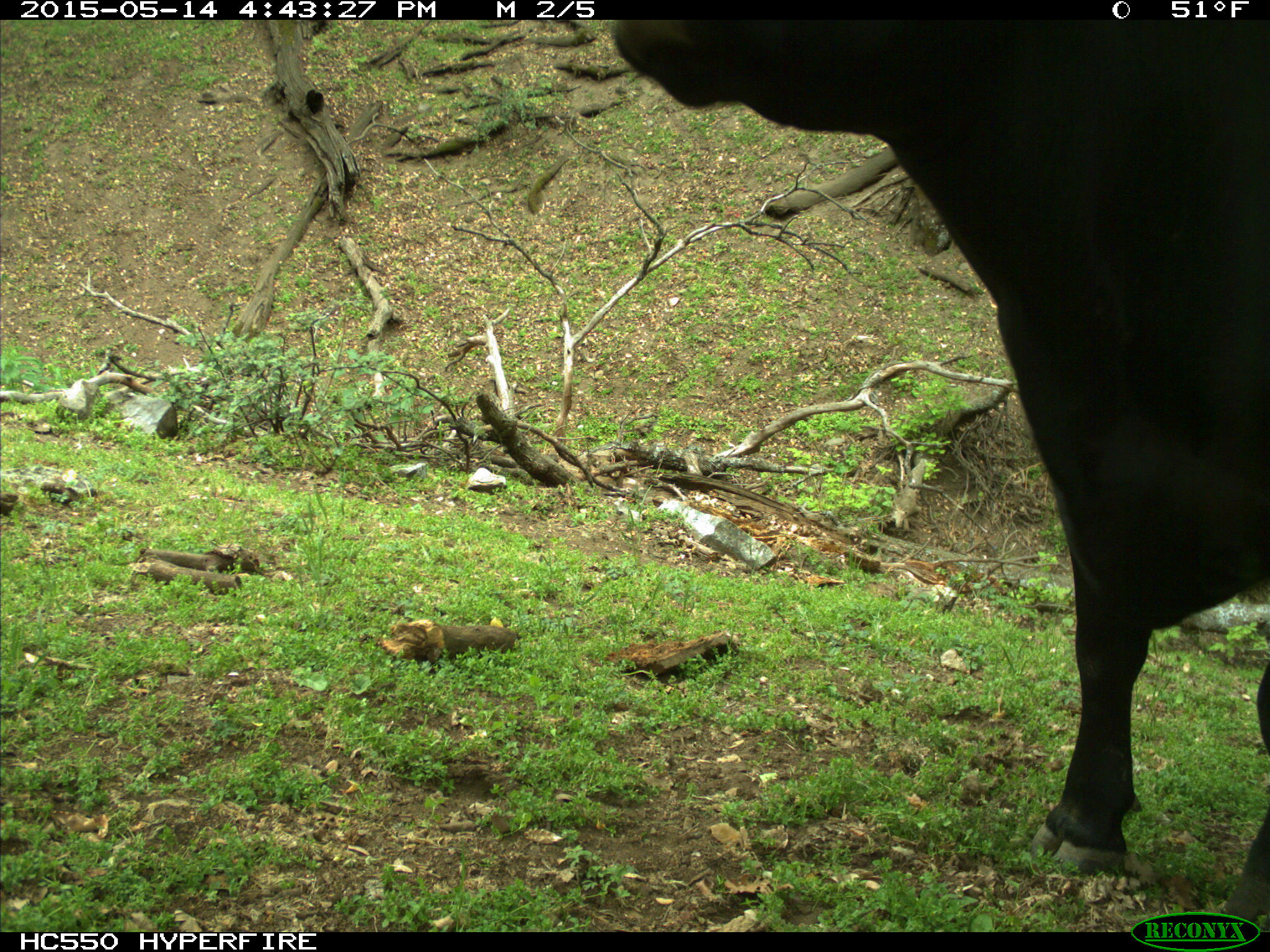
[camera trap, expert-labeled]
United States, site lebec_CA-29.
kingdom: Animalia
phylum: Chordata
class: Mammalia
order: Artiodactyla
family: Bovidae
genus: Bos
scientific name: Bos taurus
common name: domestic cow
Bos taurus (domestic cow).